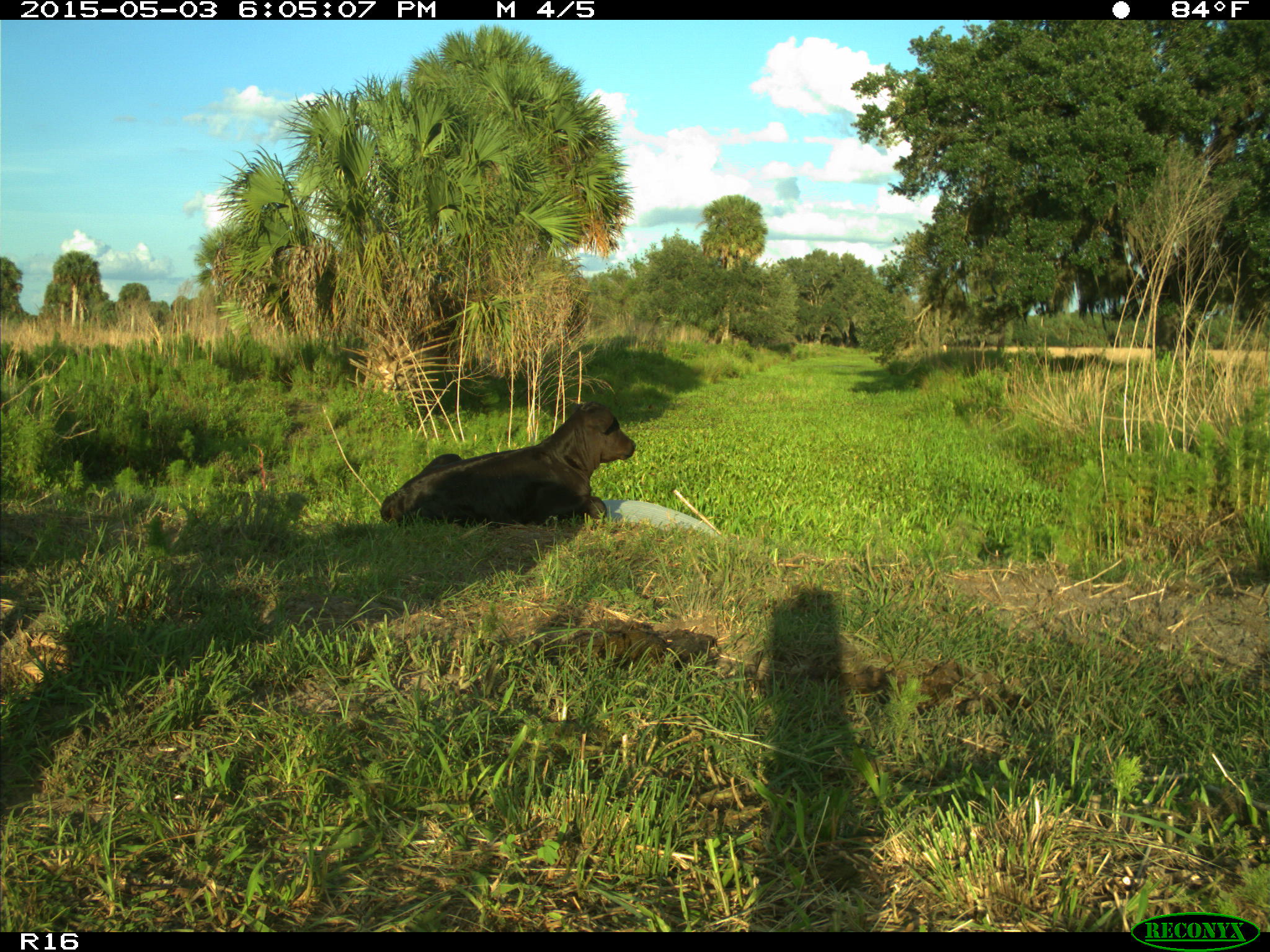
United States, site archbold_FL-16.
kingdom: Animalia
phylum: Chordata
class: Mammalia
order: Artiodactyla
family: Bovidae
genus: Bos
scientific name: Bos taurus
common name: domestic cow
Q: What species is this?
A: Bos taurus (domestic cow).